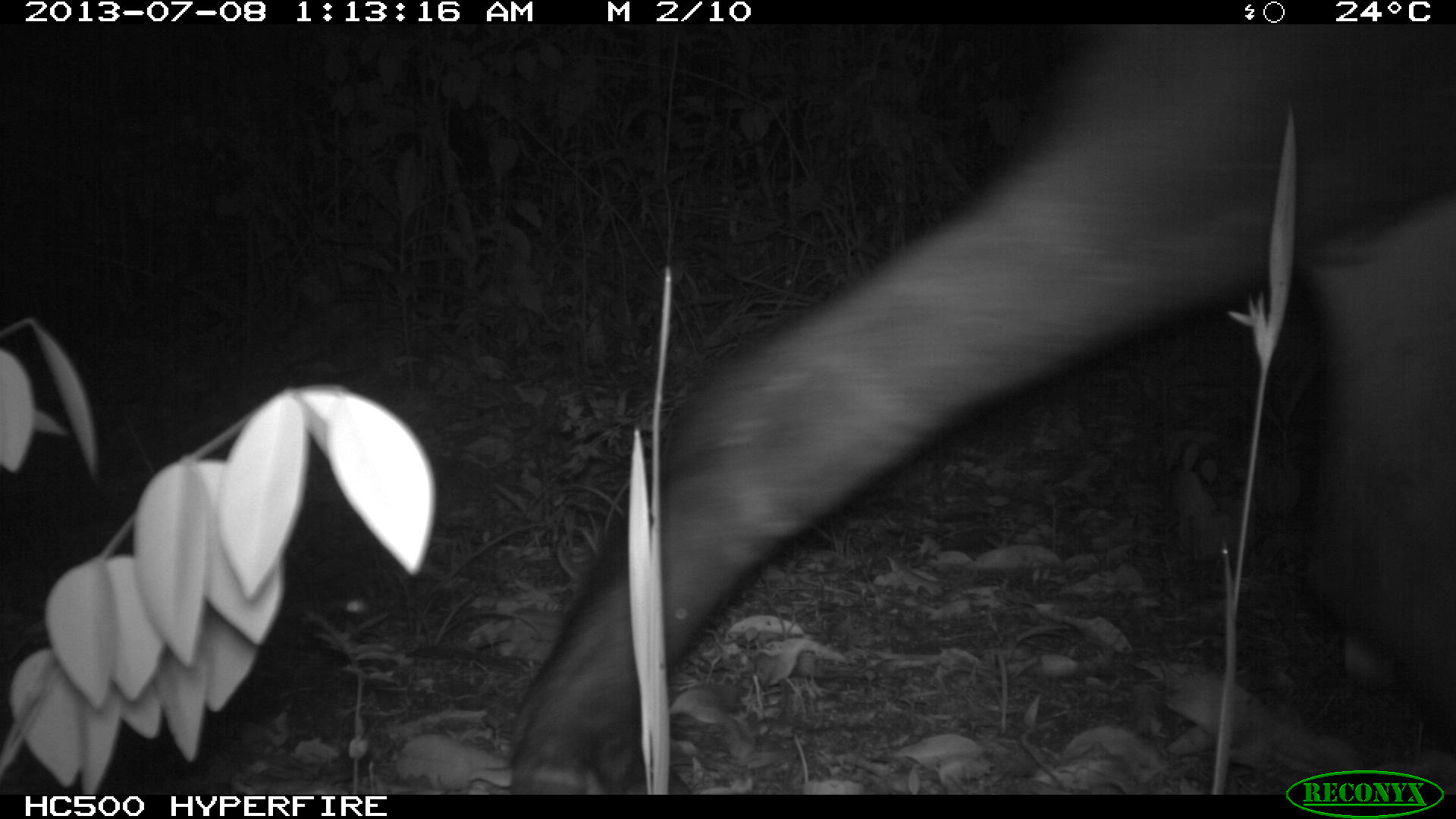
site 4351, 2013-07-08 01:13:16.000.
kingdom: Animalia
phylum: Chordata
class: Mammalia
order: Perissodactyla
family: Tapiridae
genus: Tapirus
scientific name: Tapirus bairdii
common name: baird's tapir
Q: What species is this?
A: Tapirus bairdii (baird's tapir).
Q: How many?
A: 1.